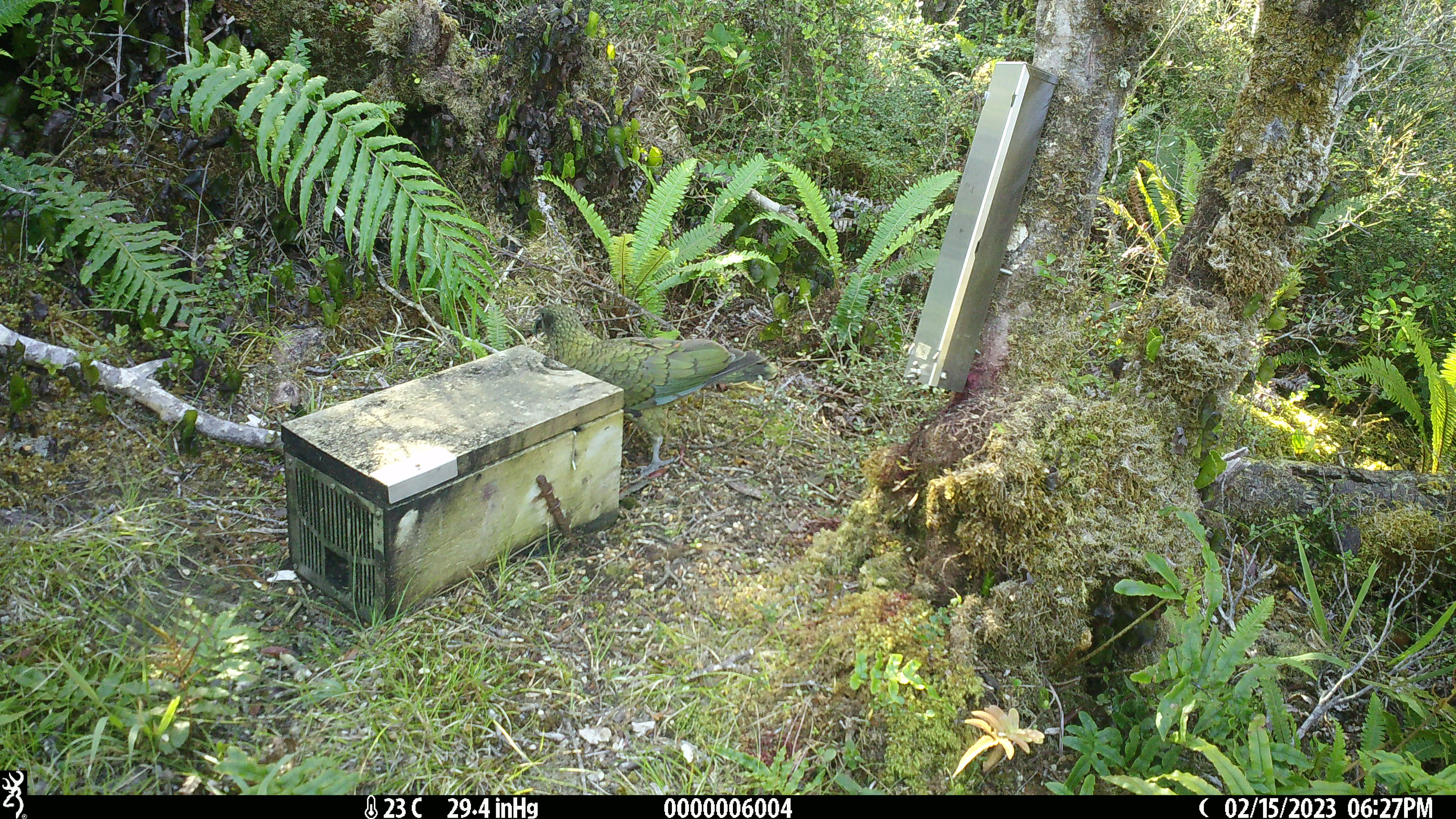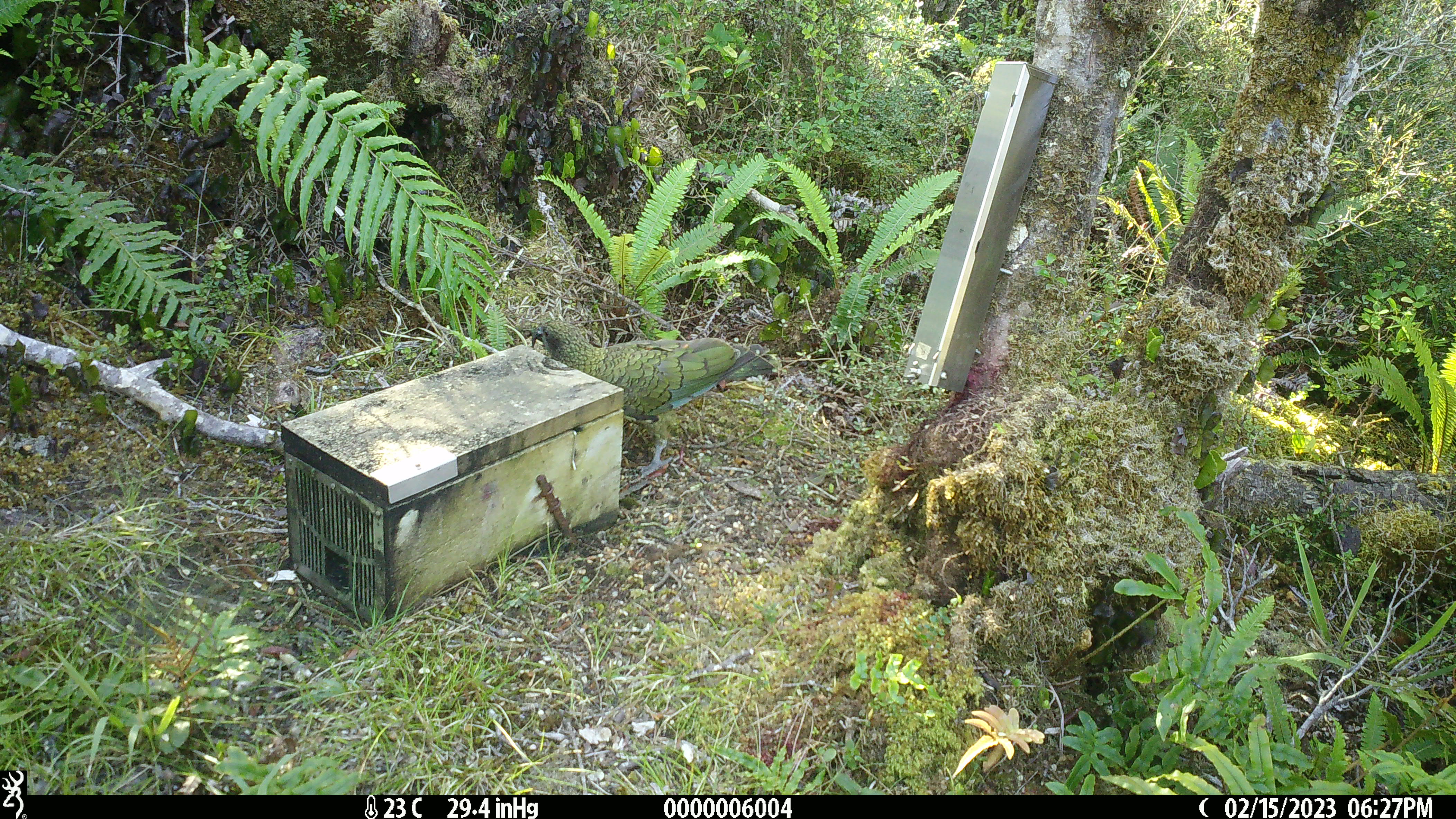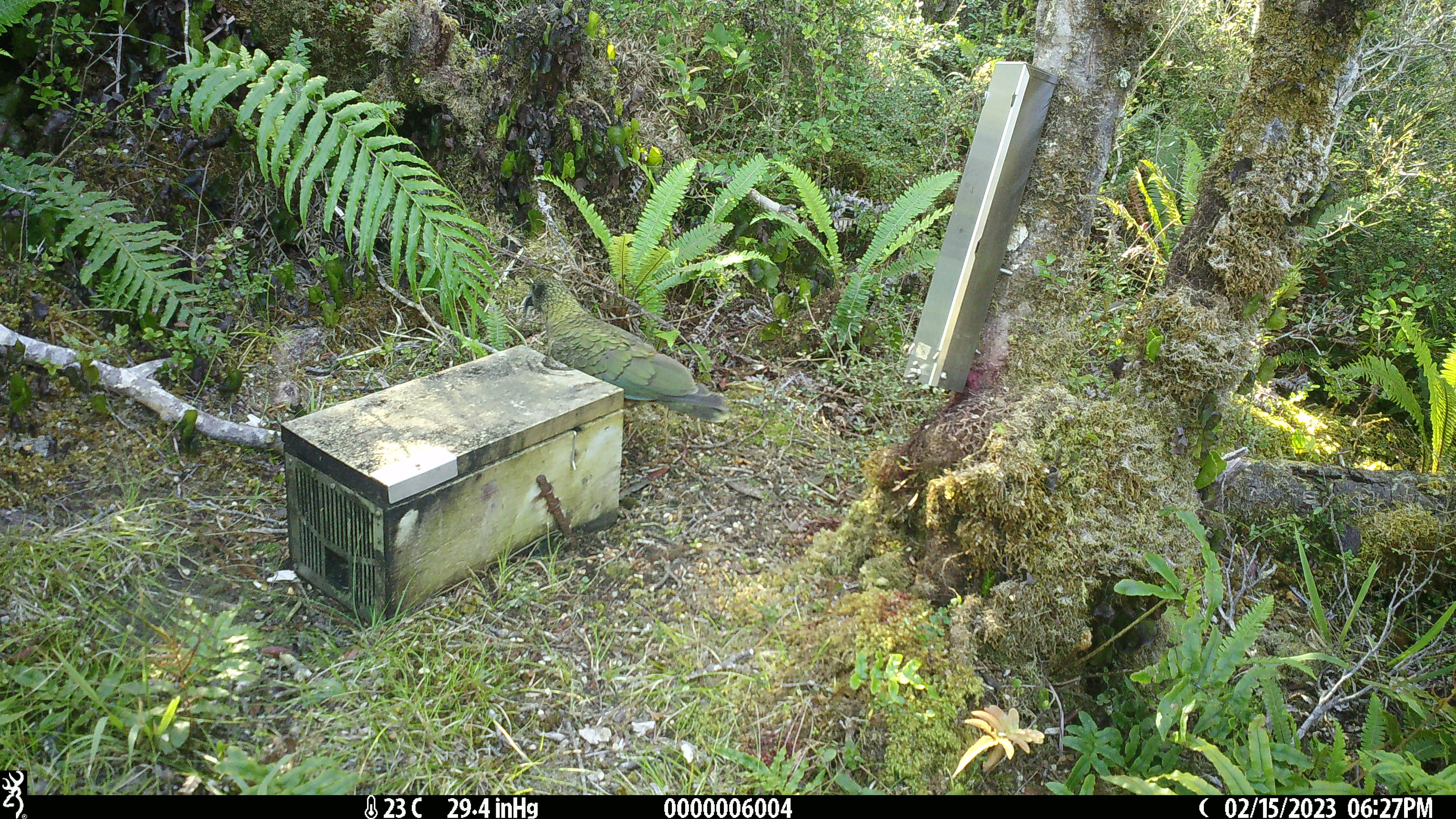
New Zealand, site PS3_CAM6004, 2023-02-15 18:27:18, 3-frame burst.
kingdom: Animalia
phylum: Chordata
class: Aves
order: Psittaciformes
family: Strigopidae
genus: Nestor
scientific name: Nestor notabilis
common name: kea